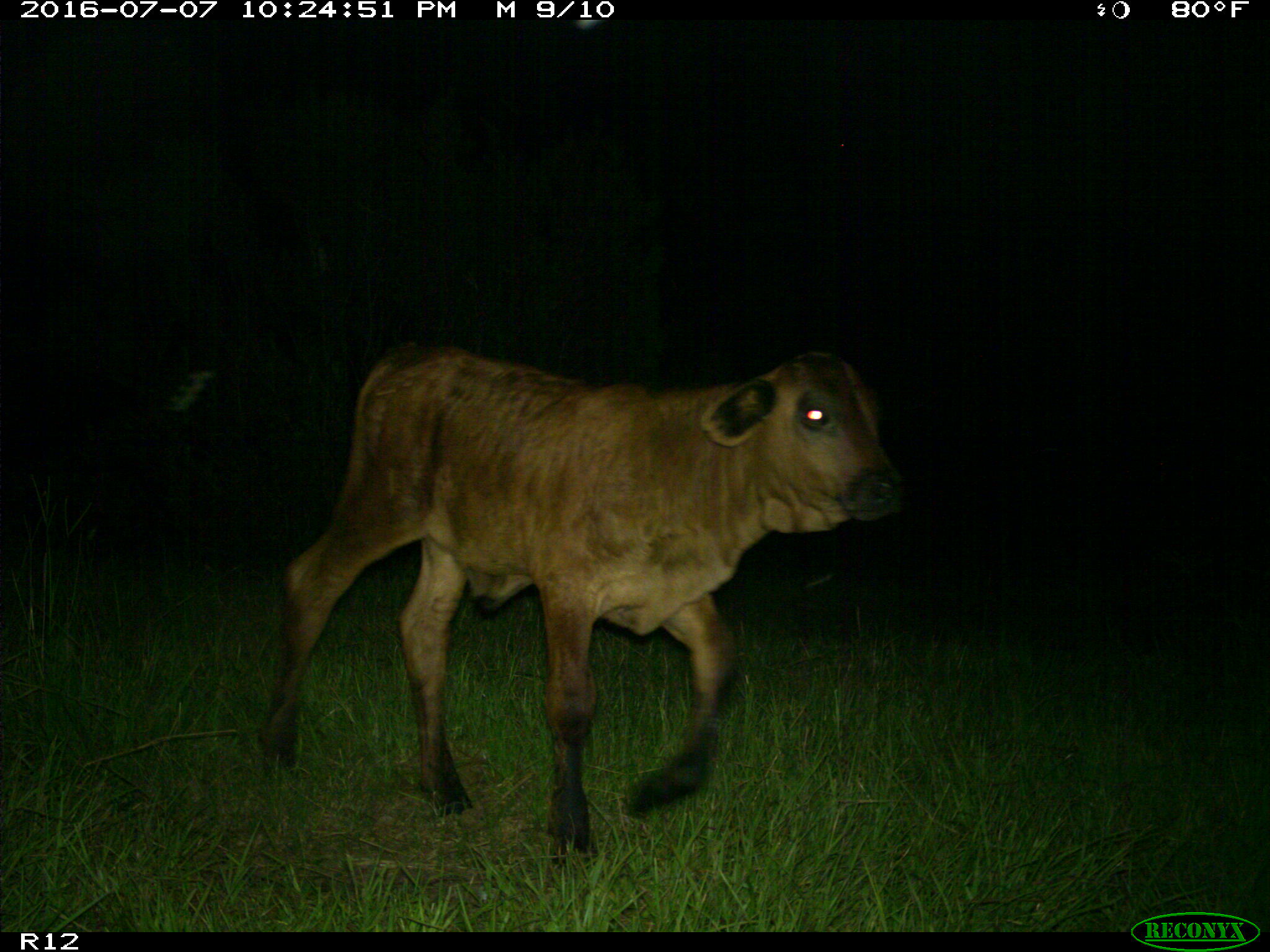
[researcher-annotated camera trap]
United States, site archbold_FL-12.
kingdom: Animalia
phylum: Chordata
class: Mammalia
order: Artiodactyla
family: Bovidae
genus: Bos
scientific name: Bos taurus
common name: domestic cow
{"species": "Bos taurus (domestic cow)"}